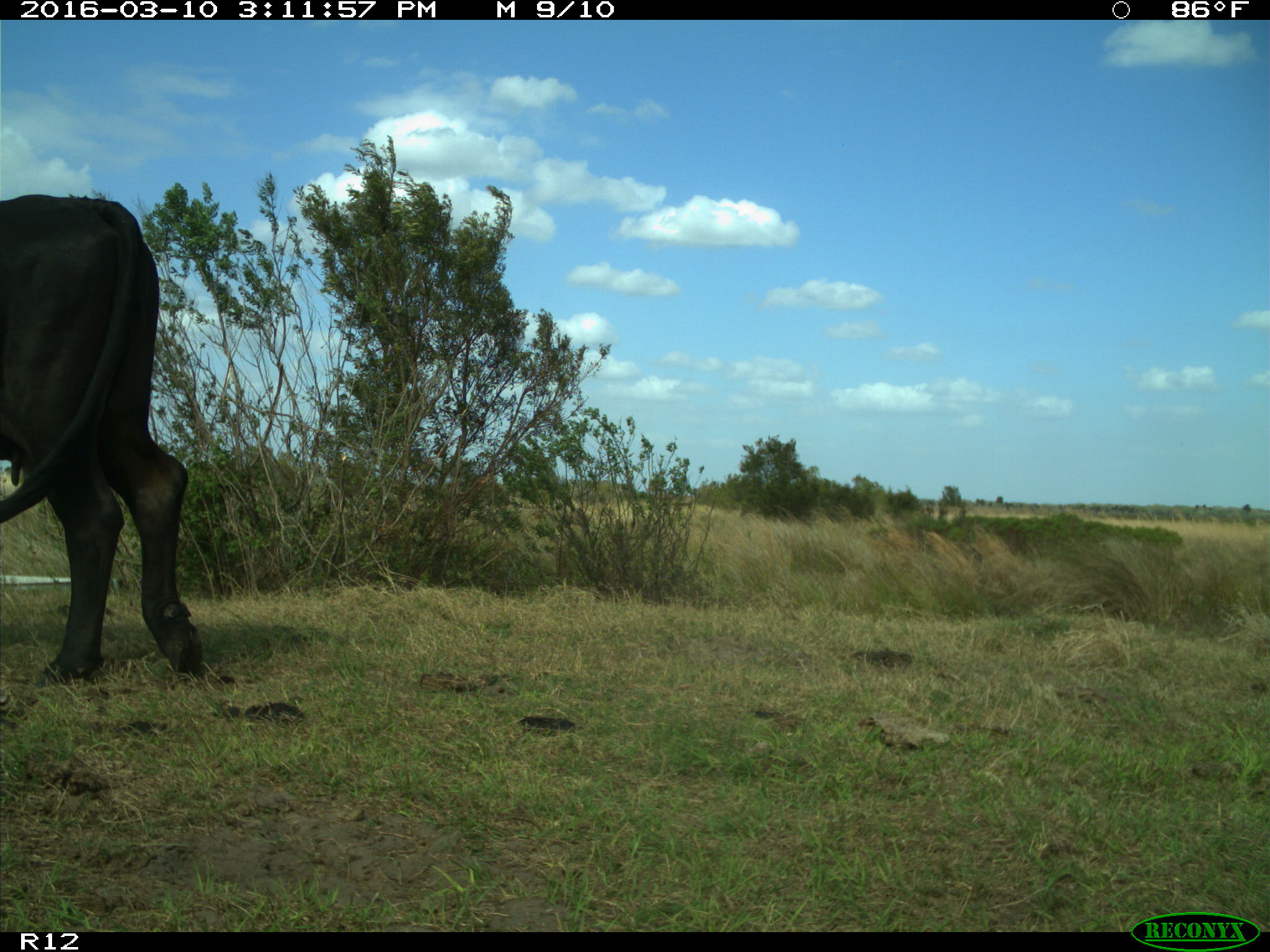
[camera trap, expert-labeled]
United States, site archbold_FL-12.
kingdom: Animalia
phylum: Chordata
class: Mammalia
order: Artiodactyla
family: Bovidae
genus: Bos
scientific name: Bos taurus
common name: domestic cow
Bos taurus (domestic cow).